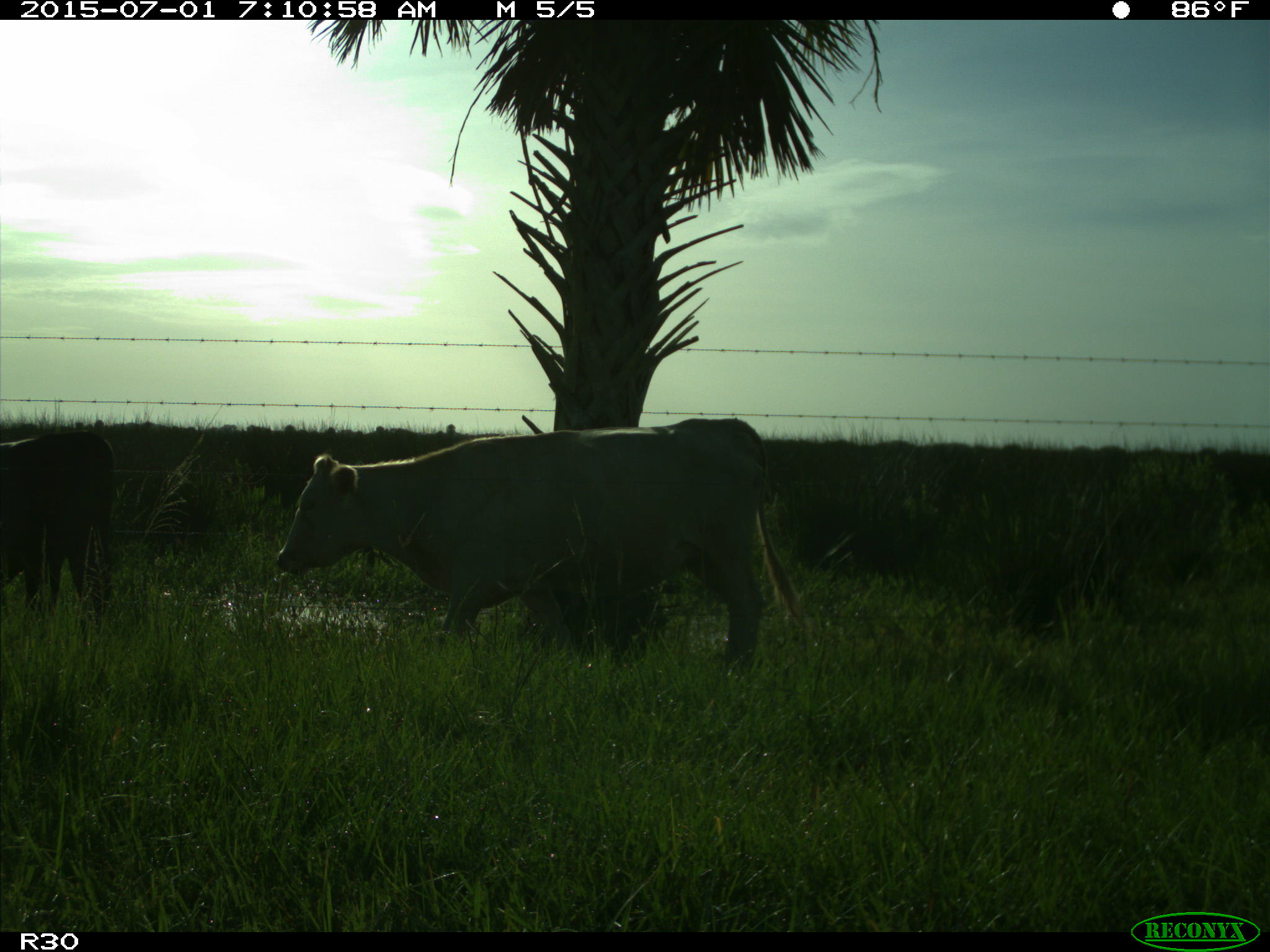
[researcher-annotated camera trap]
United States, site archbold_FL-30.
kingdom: Animalia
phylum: Chordata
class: Mammalia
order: Artiodactyla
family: Bovidae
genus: Bos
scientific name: Bos taurus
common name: domestic cow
Bos taurus (domestic cow).